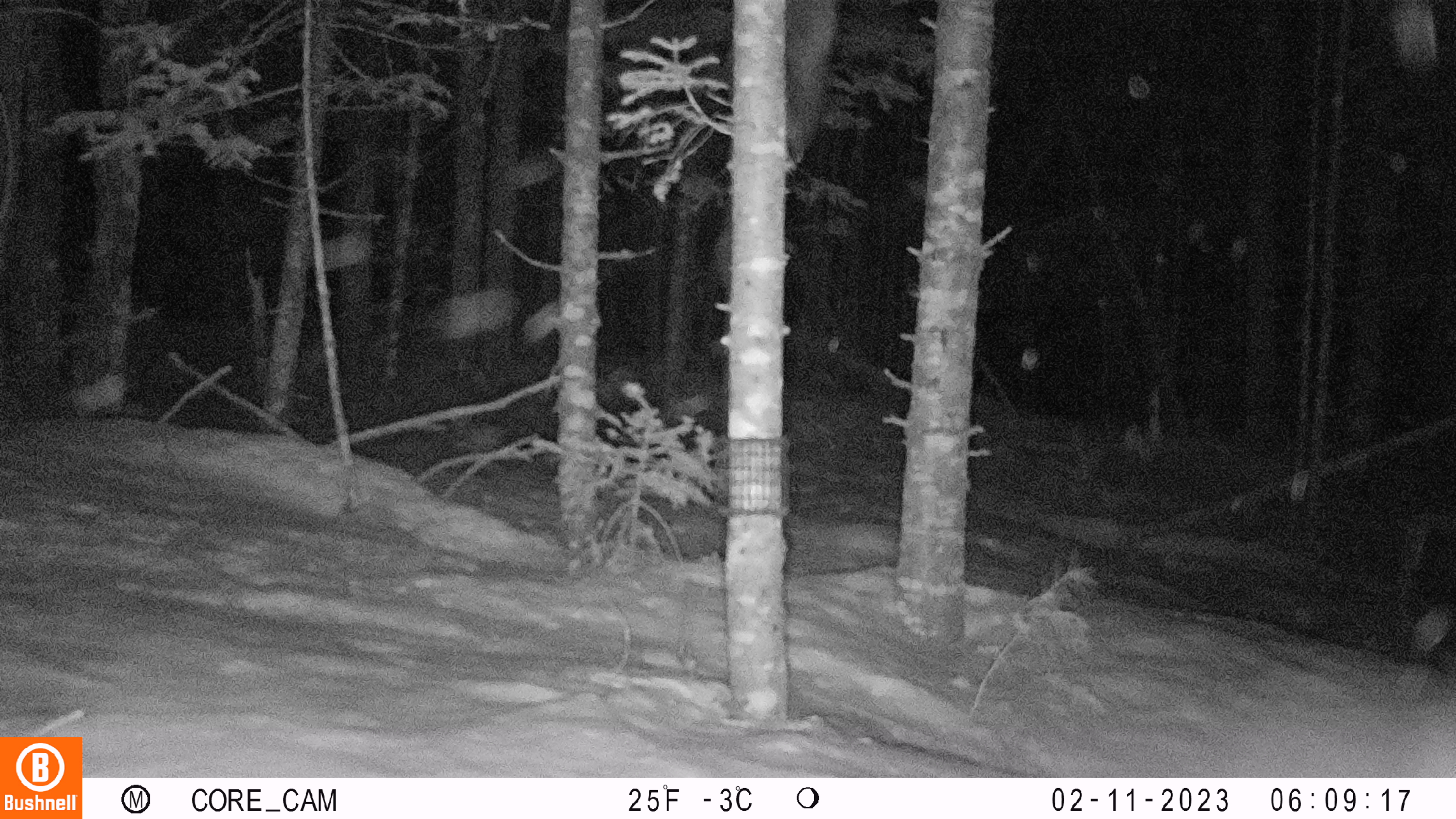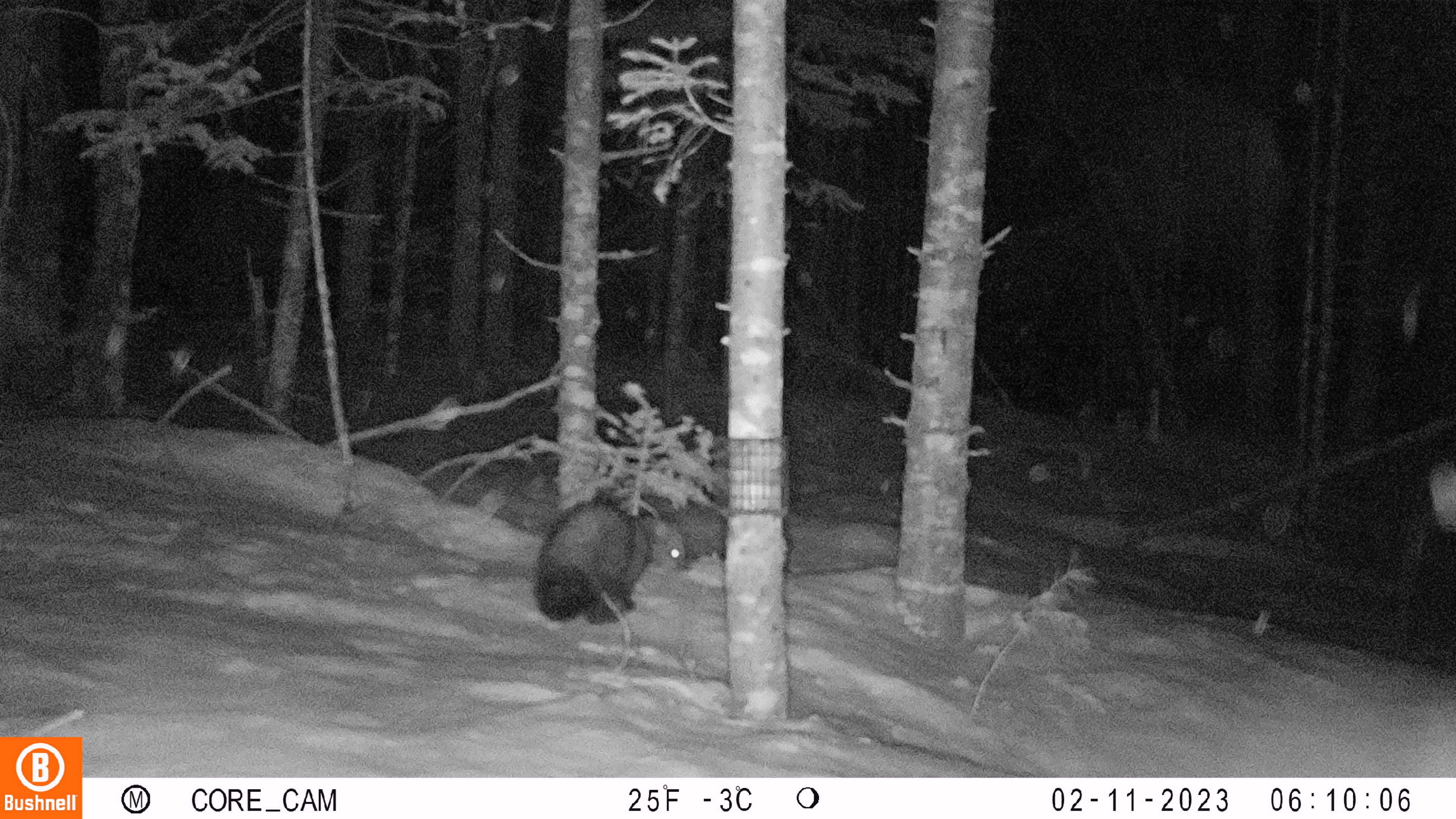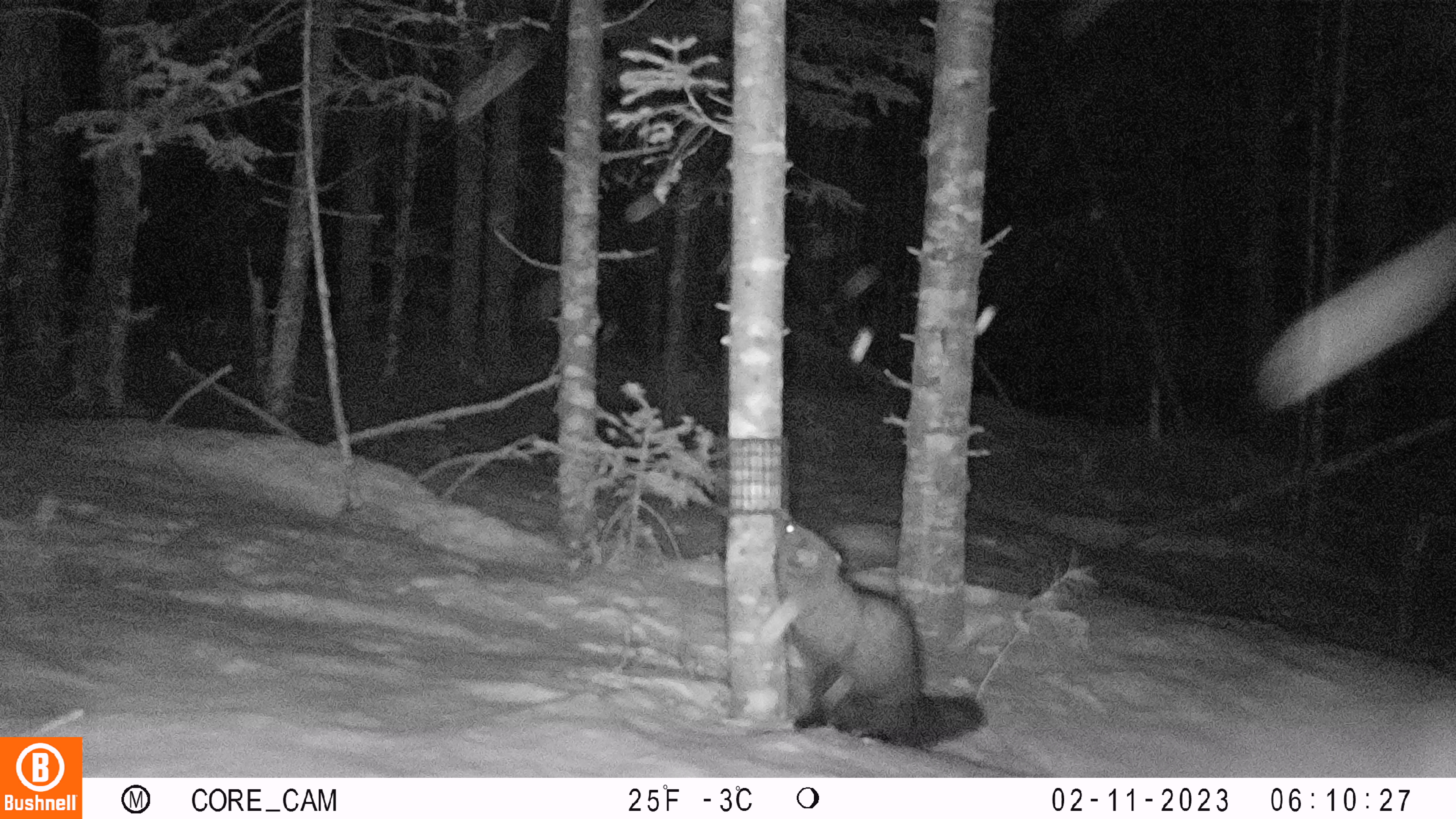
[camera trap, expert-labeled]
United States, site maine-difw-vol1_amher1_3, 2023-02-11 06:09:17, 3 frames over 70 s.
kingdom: Animalia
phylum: Chordata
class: Mammalia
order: Carnivora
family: Mustelidae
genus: Pekania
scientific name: Pekania pennanti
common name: fisher